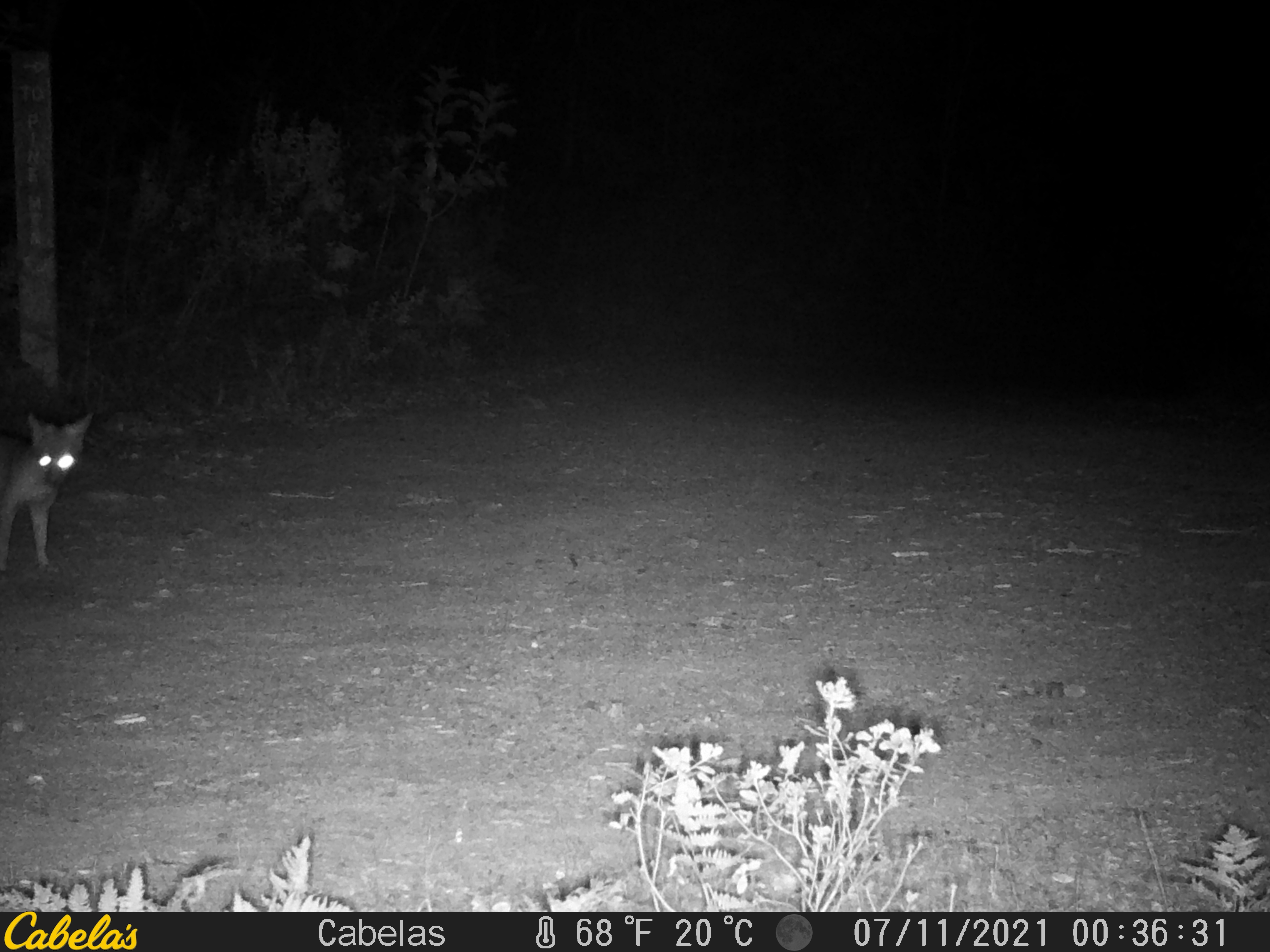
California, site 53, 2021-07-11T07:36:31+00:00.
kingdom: Animalia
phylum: Chordata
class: Mammalia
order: Carnivora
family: Canidae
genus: Urocyon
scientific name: Urocyon cinereoargenteus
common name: gray fox